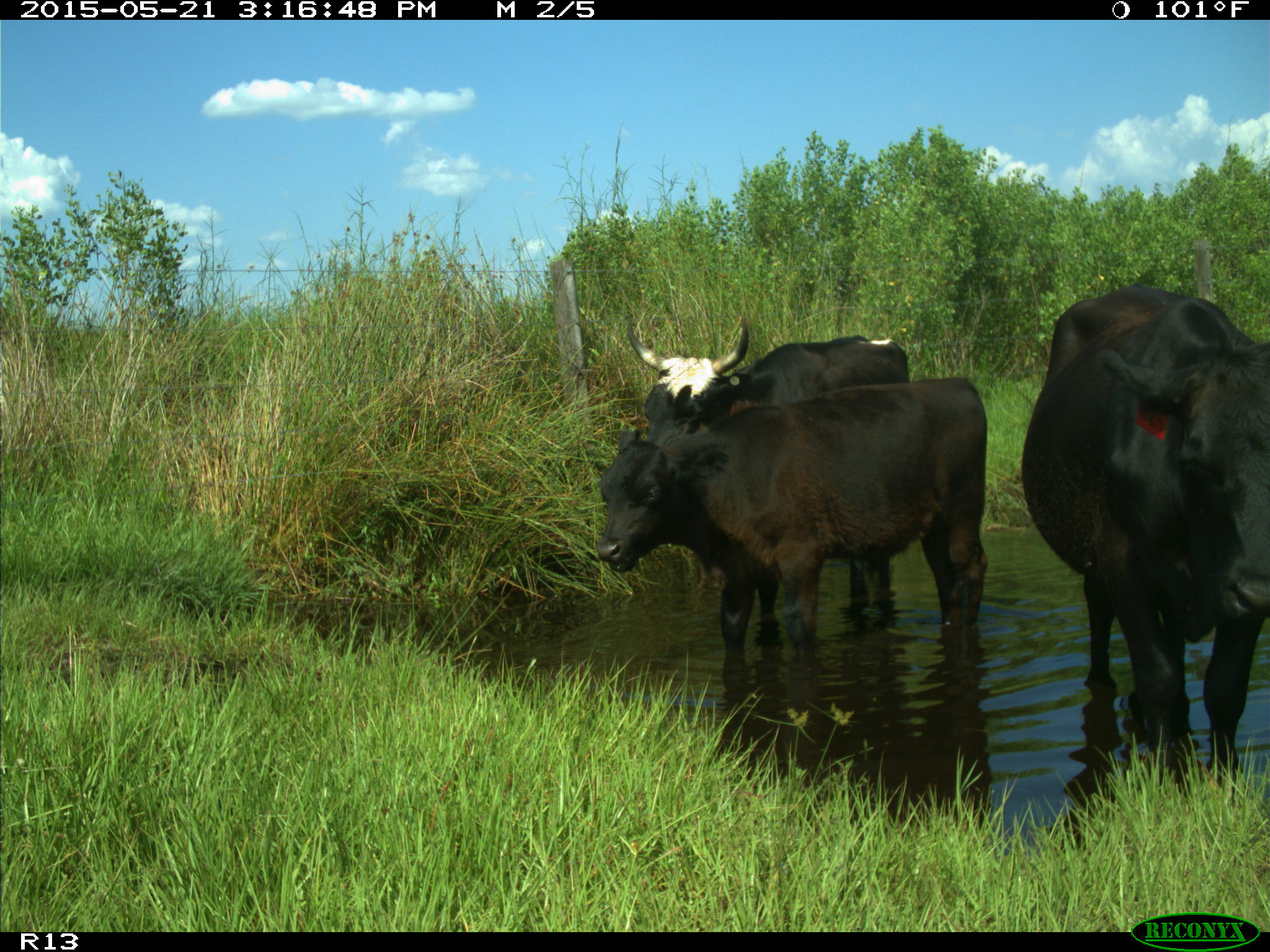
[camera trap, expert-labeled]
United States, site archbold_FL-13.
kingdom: Animalia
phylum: Chordata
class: Mammalia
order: Artiodactyla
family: Bovidae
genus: Bos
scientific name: Bos taurus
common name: domestic cow